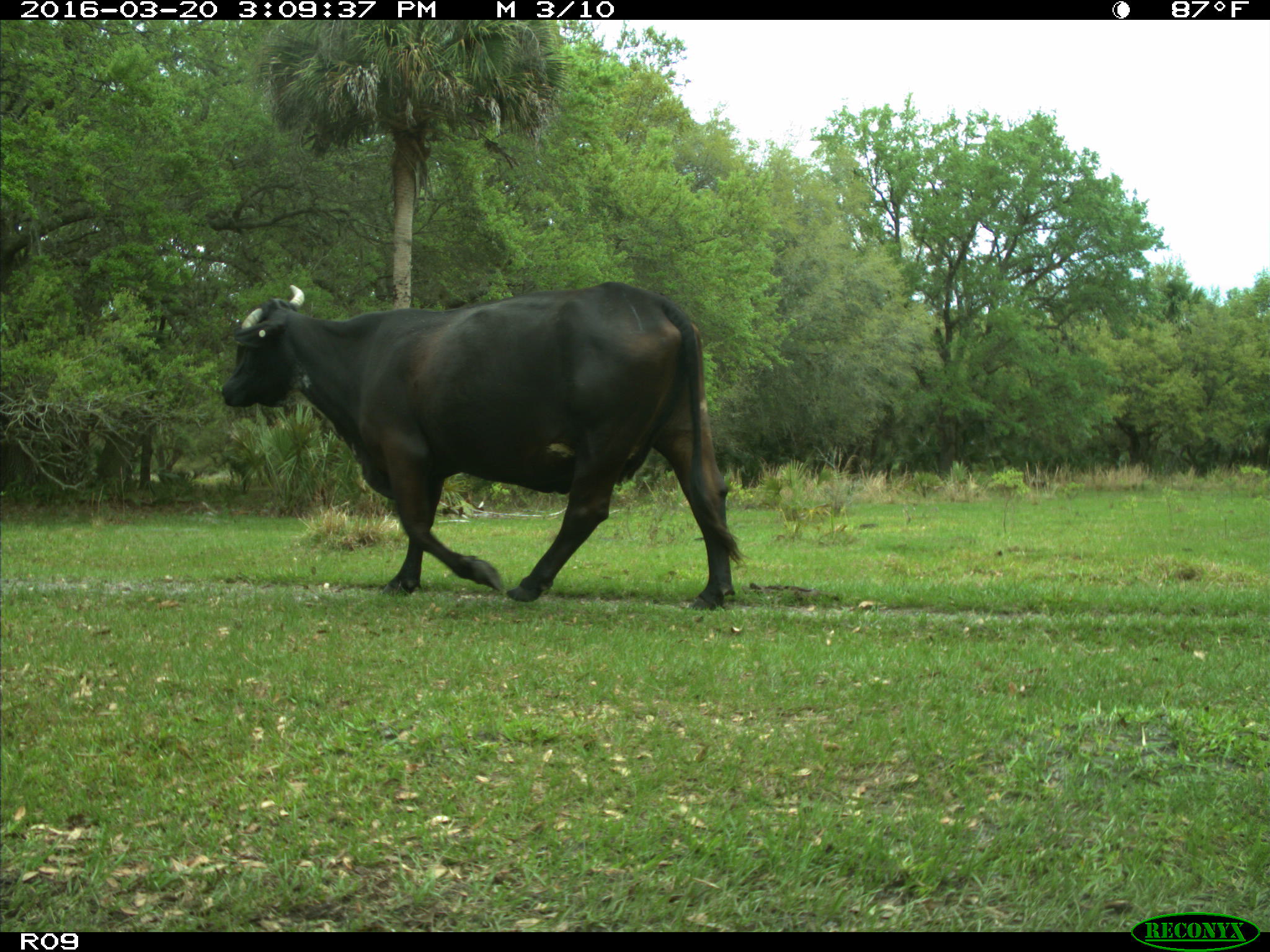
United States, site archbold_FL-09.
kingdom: Animalia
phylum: Chordata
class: Mammalia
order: Artiodactyla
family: Bovidae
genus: Bos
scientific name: Bos taurus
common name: domestic cow